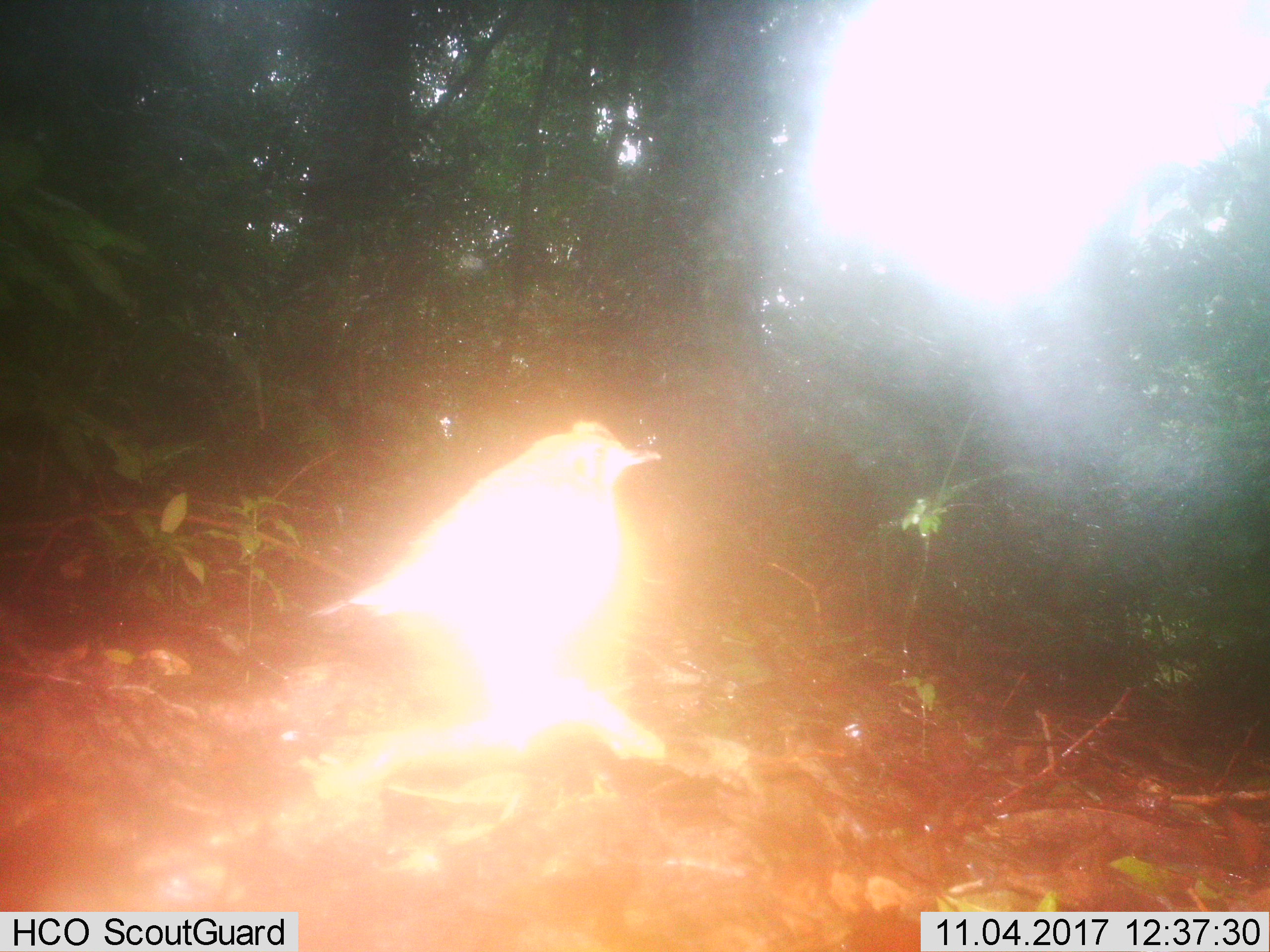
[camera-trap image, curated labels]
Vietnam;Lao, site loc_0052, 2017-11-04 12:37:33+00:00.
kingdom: Animalia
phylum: Chordata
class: Aves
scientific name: Aves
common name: bird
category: unidentified bird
Unidentified bird (bird) (Aves). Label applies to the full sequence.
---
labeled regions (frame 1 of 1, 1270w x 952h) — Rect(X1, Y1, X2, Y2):
unidentified bird: Rect(309, 422, 661, 738)